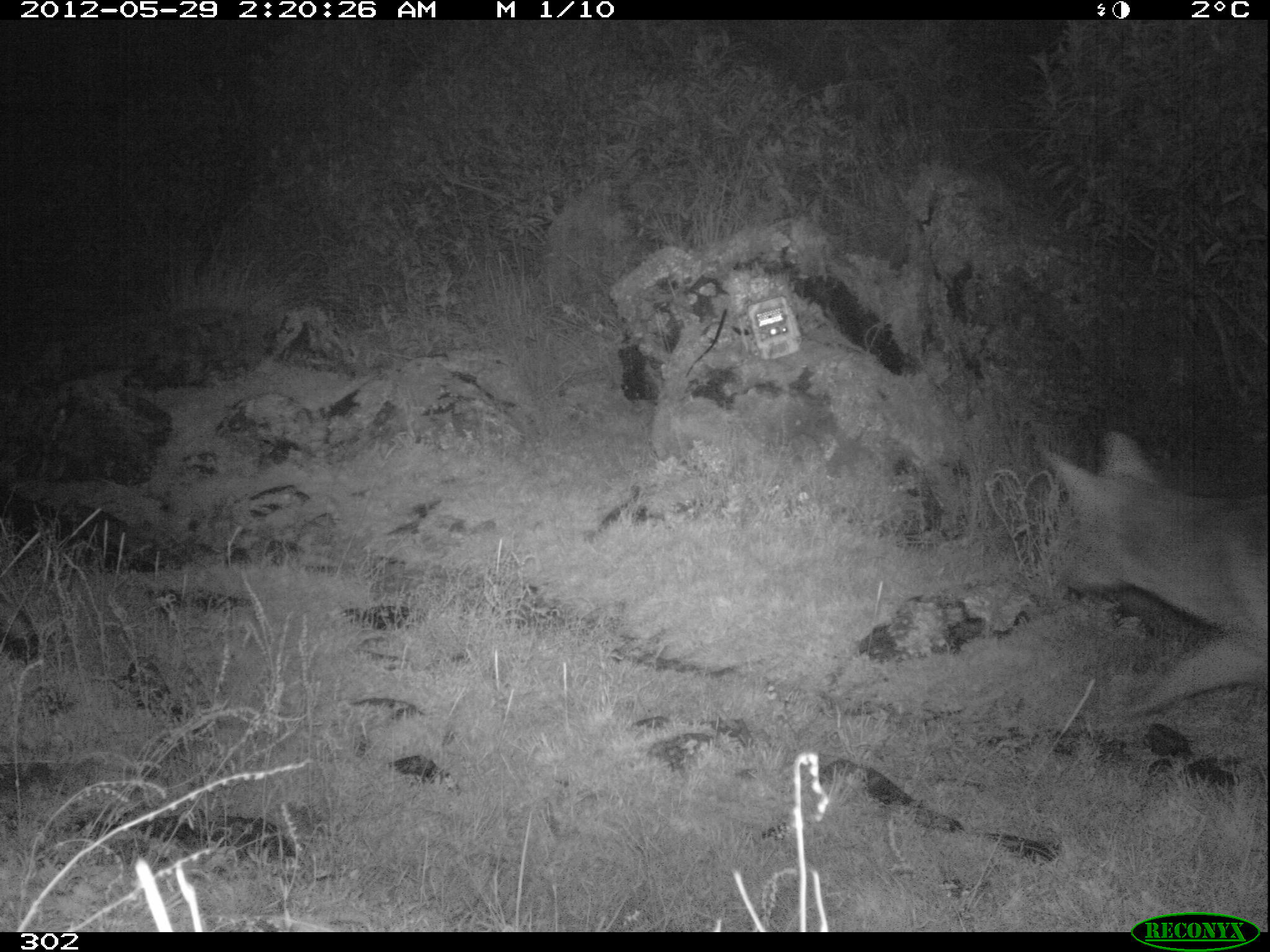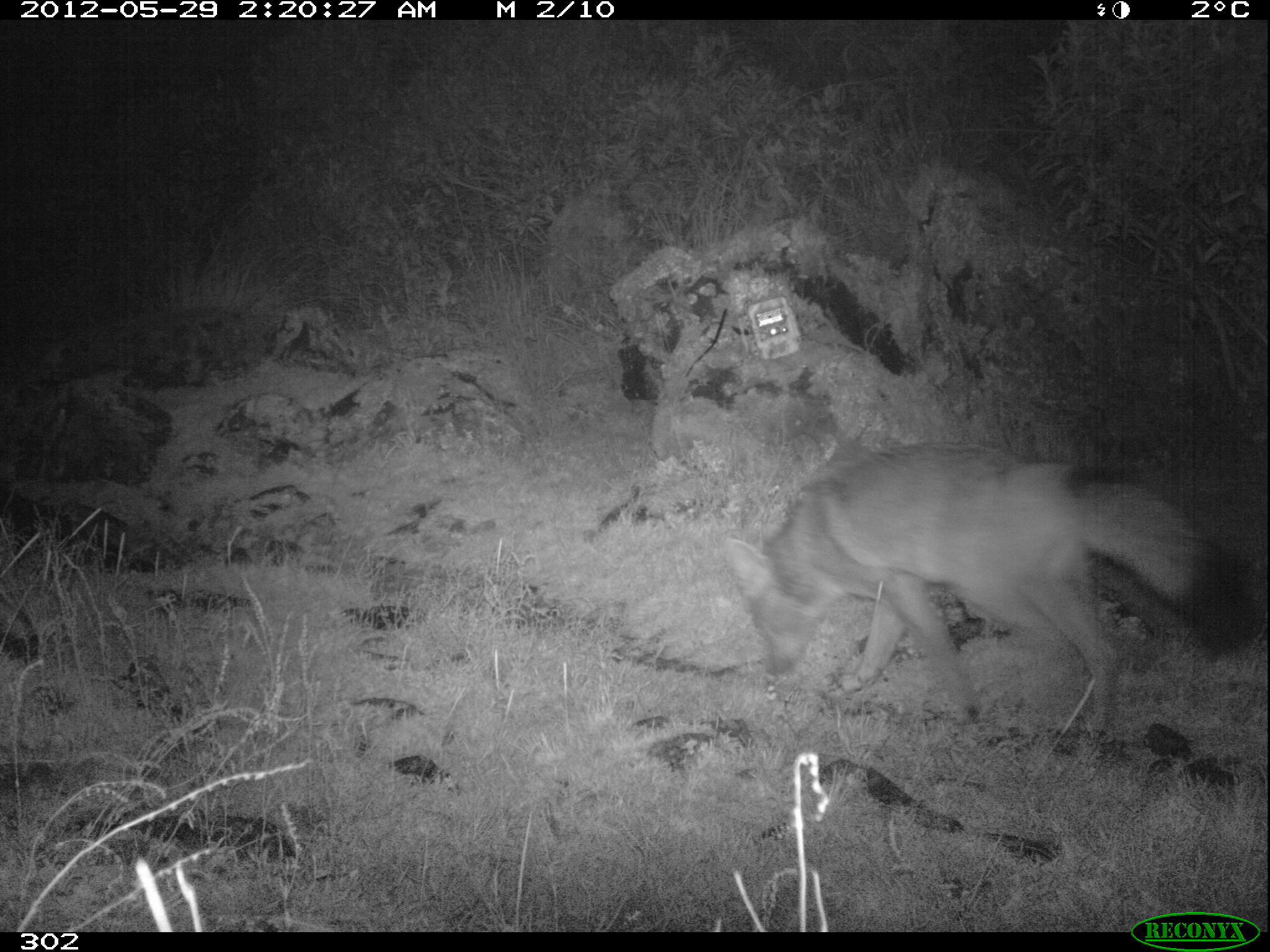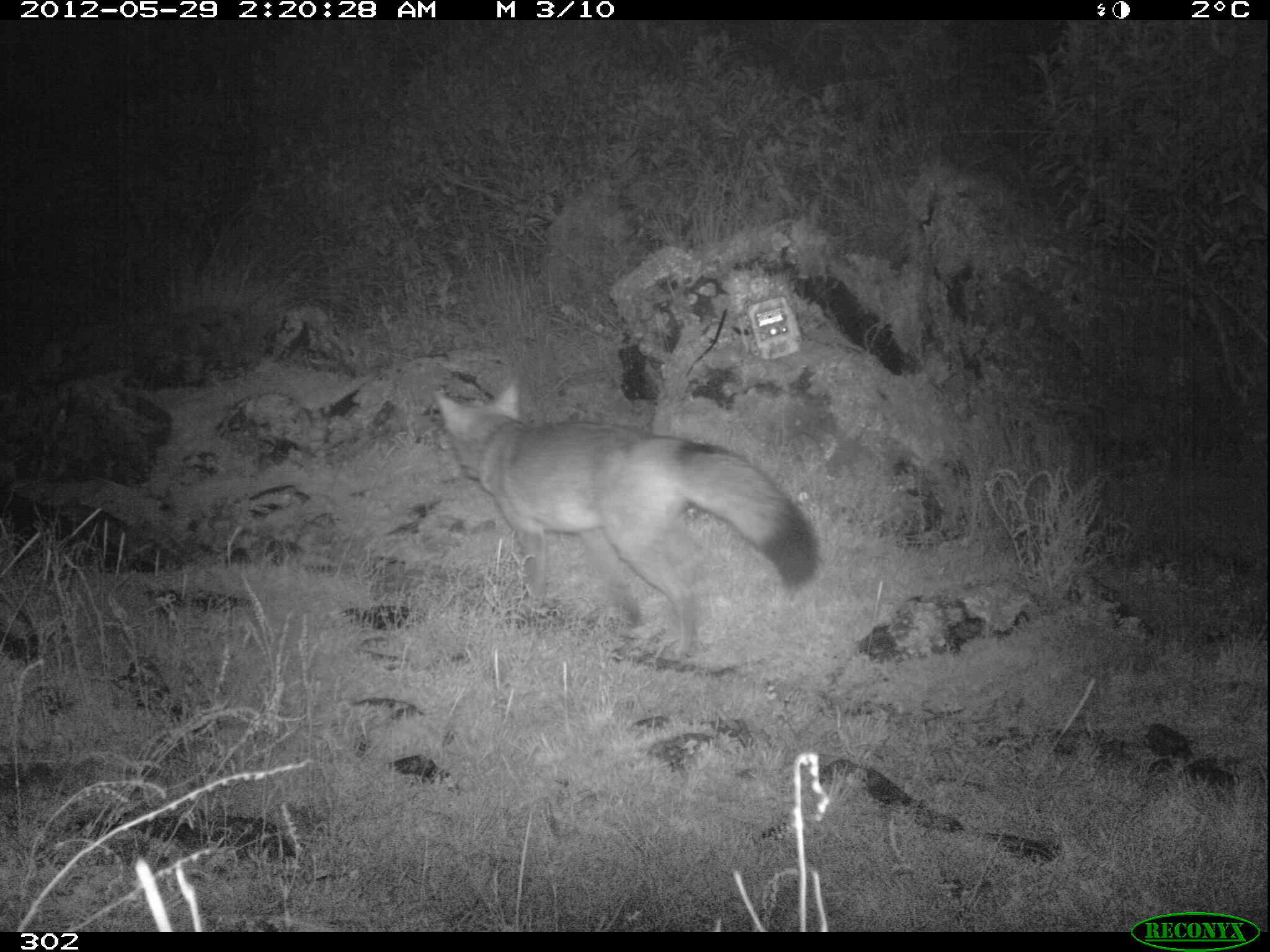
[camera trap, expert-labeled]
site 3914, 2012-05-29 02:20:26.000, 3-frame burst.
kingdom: Animalia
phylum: Chordata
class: Mammalia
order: Carnivora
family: Canidae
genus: Lycalopex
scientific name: Lycalopex culpaeus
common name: culpeo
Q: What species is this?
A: Lycalopex culpaeus (culpeo).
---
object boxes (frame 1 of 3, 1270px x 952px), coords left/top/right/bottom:
lycalopex culpaeus: 1048/432/1270/712